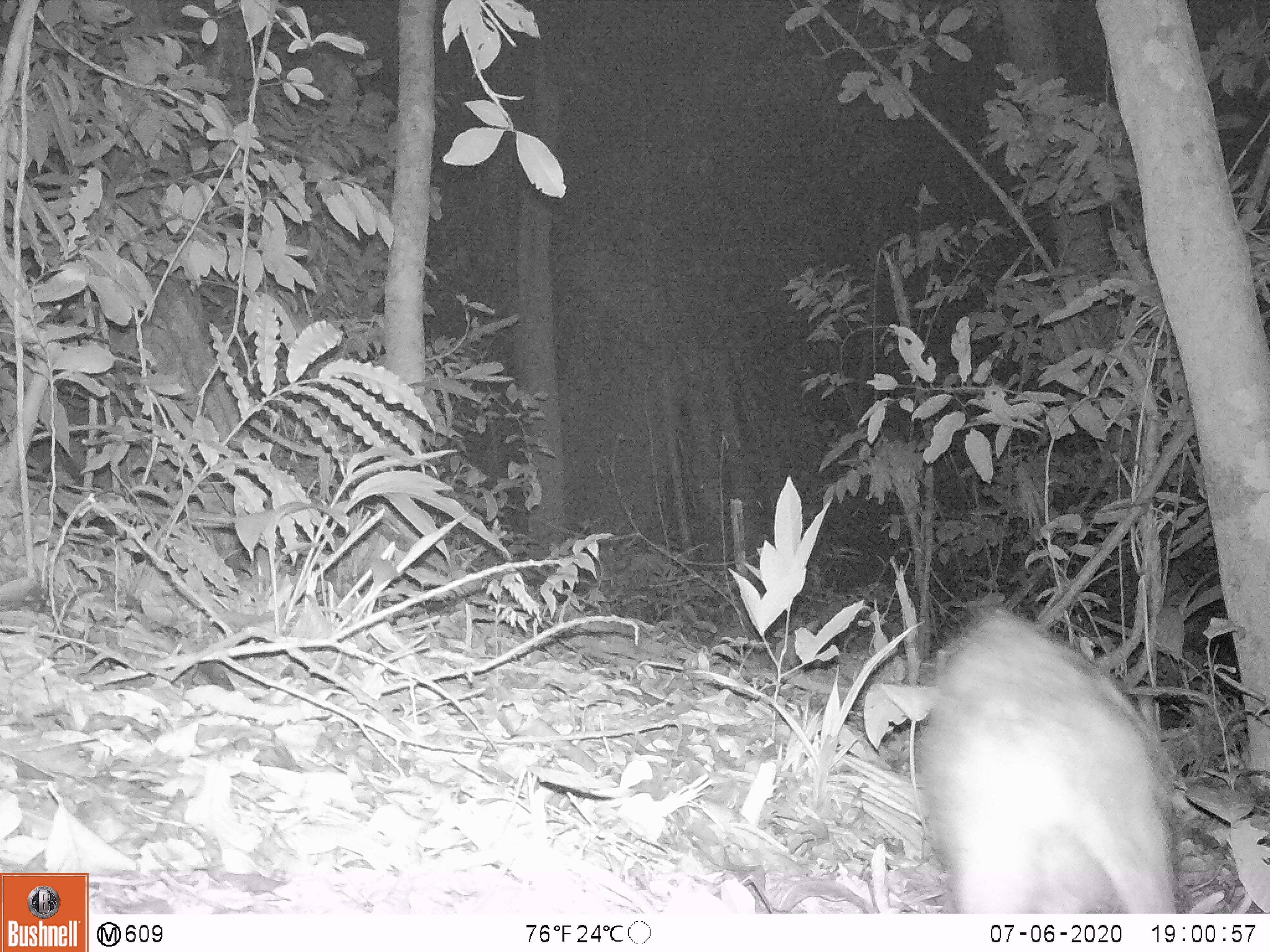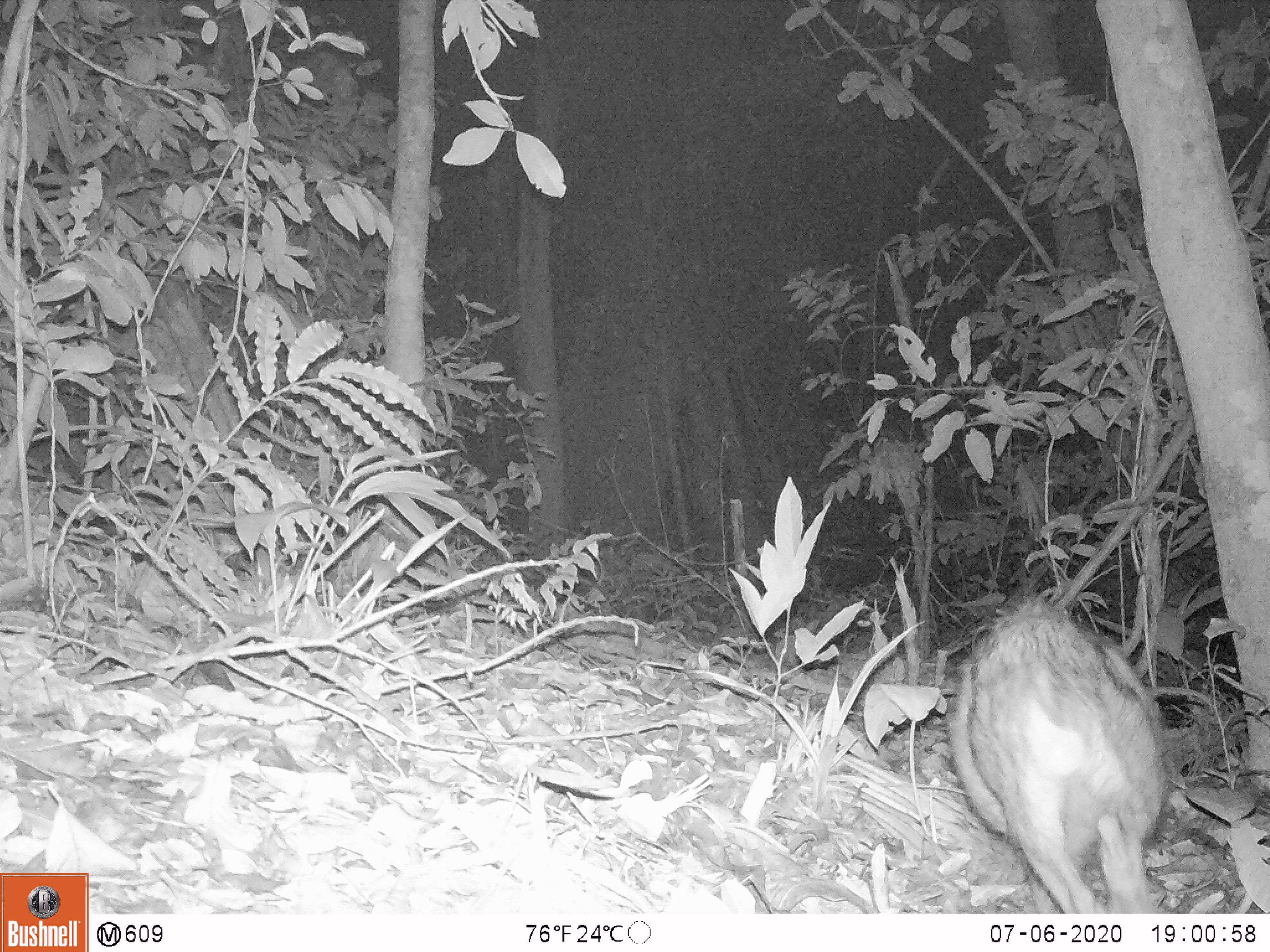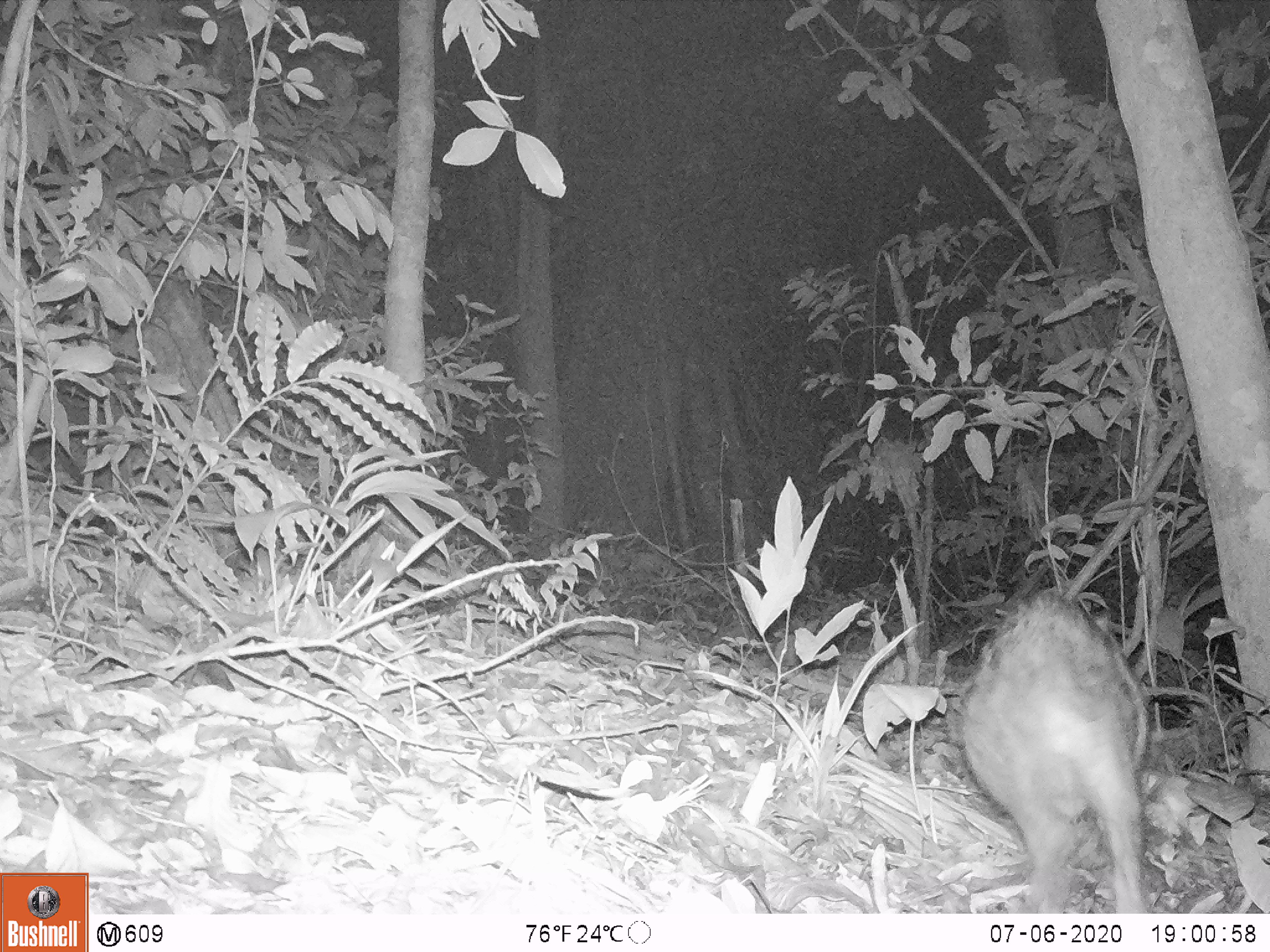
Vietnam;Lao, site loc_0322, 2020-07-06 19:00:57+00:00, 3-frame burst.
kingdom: Animalia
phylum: Chordata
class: Mammalia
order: Artiodactyla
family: Suidae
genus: Sus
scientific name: Sus scrofa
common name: eurasian wild pig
Eurasian wild pig (Sus scrofa). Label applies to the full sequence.